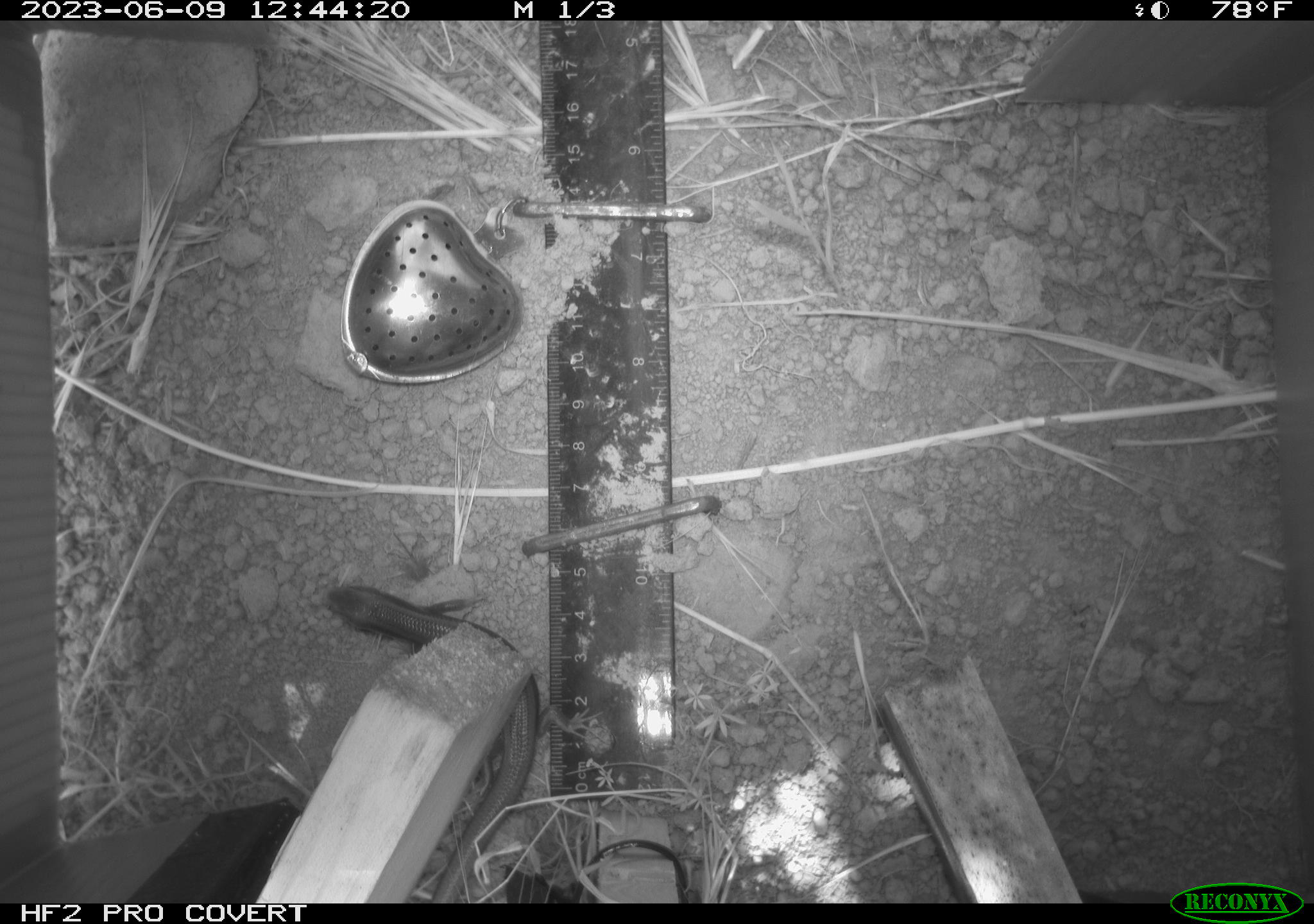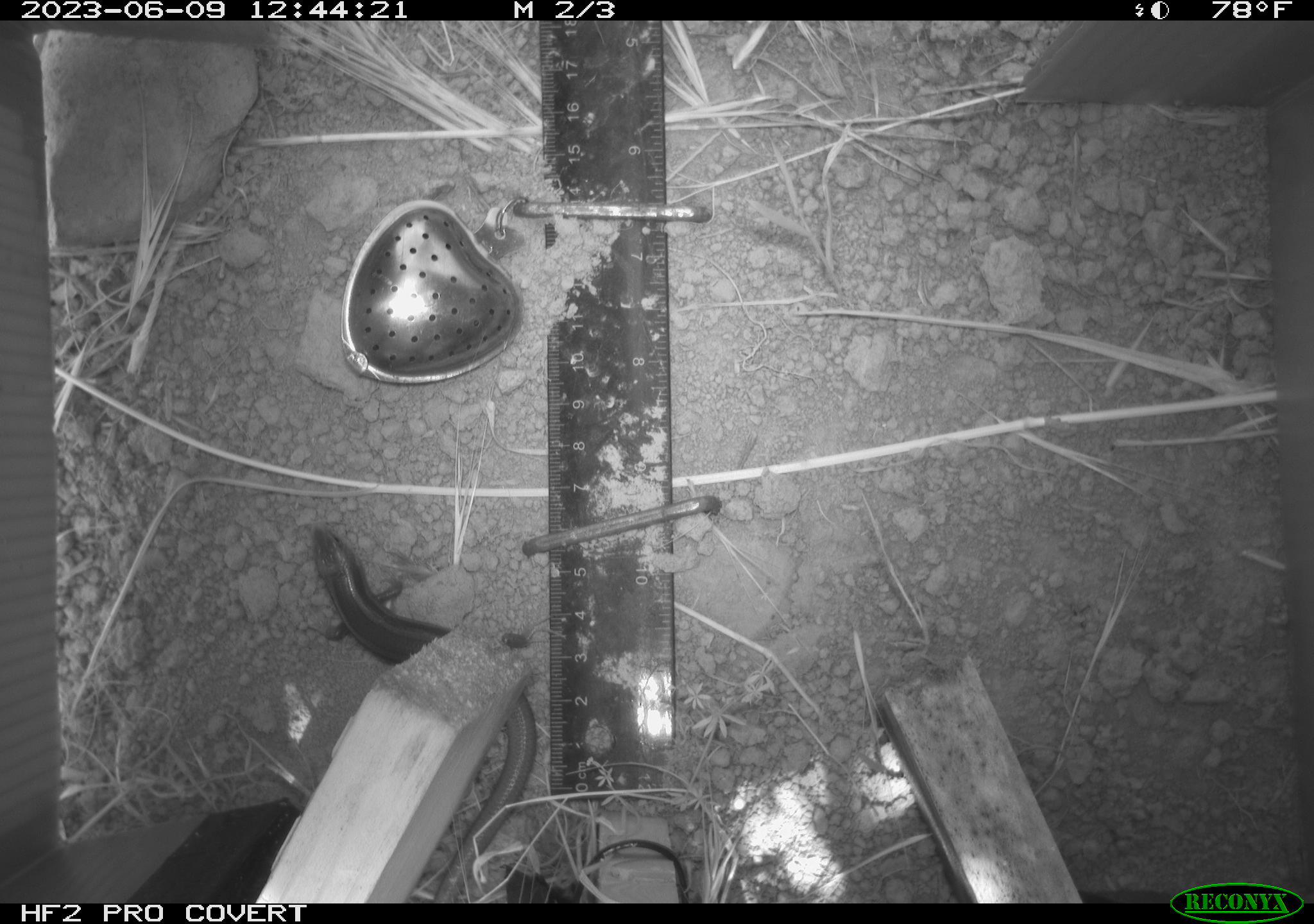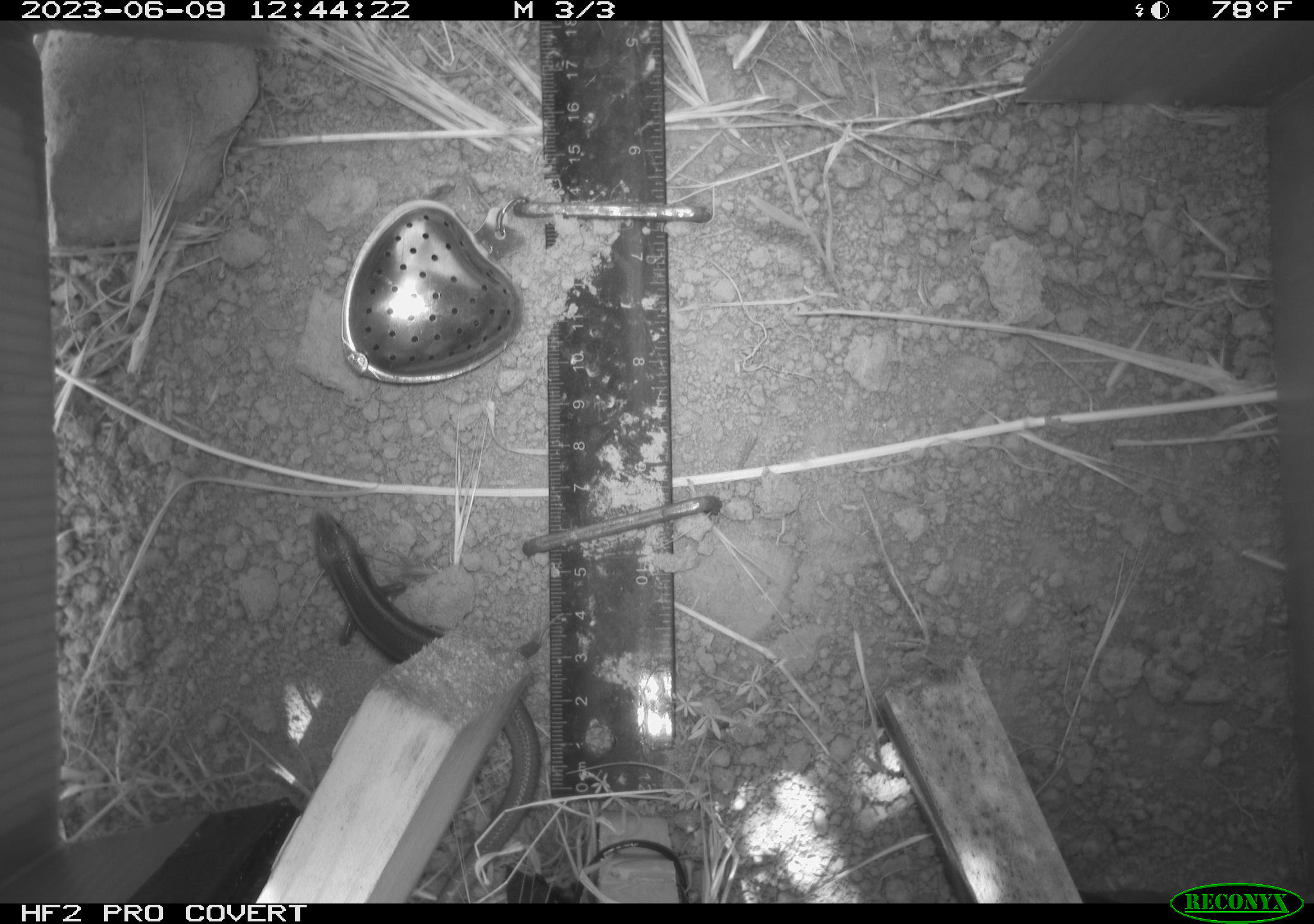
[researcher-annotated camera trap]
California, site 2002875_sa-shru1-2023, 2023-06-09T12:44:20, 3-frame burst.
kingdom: Animalia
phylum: Chordata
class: Reptilia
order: Squamata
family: Scincidae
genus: Plestiodon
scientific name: Plestiodon skiltonianus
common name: western skink